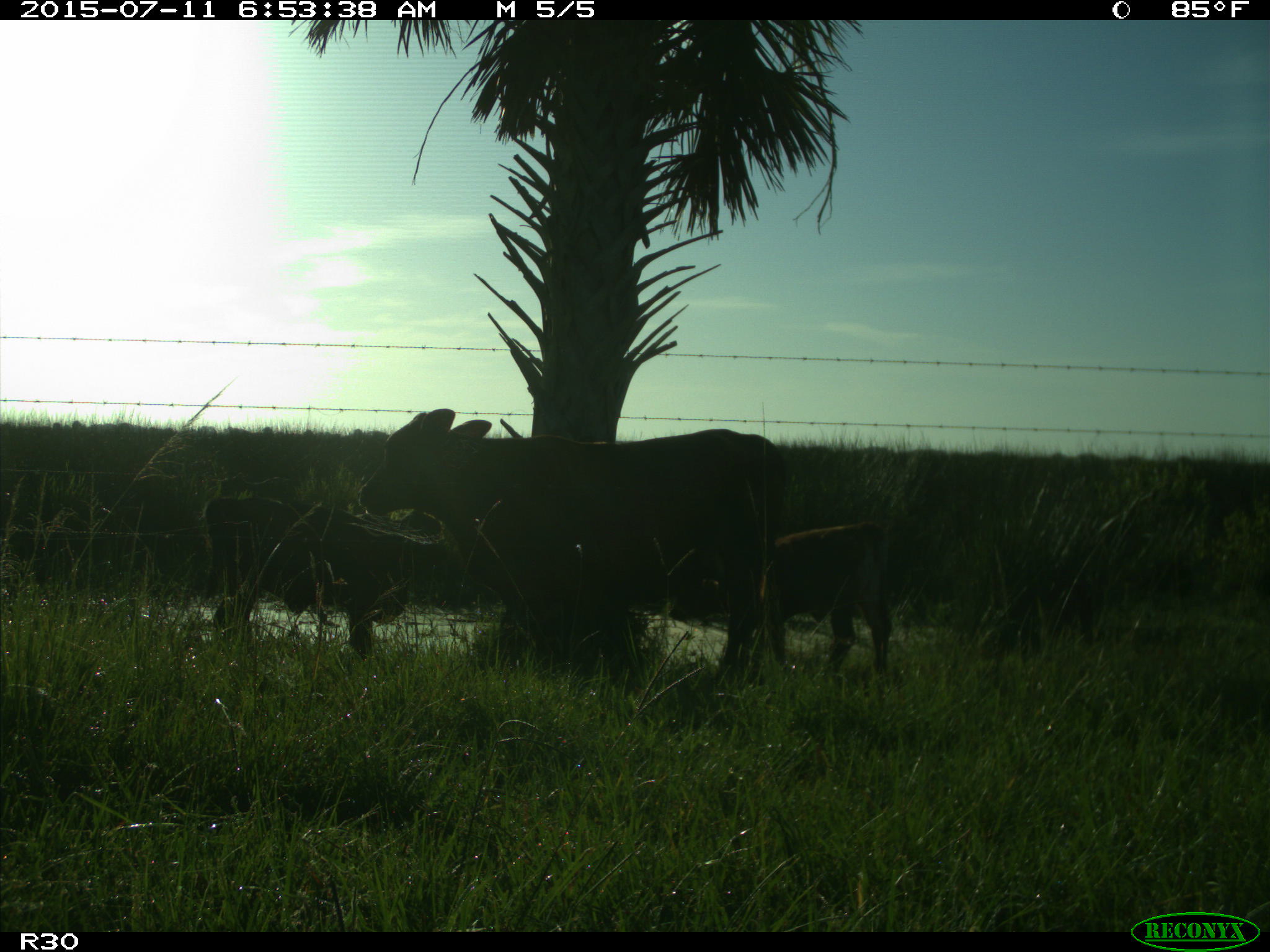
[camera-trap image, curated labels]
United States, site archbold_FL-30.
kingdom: Animalia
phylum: Chordata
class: Mammalia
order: Artiodactyla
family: Bovidae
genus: Bos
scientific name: Bos taurus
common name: domestic cow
Bos taurus (domestic cow).